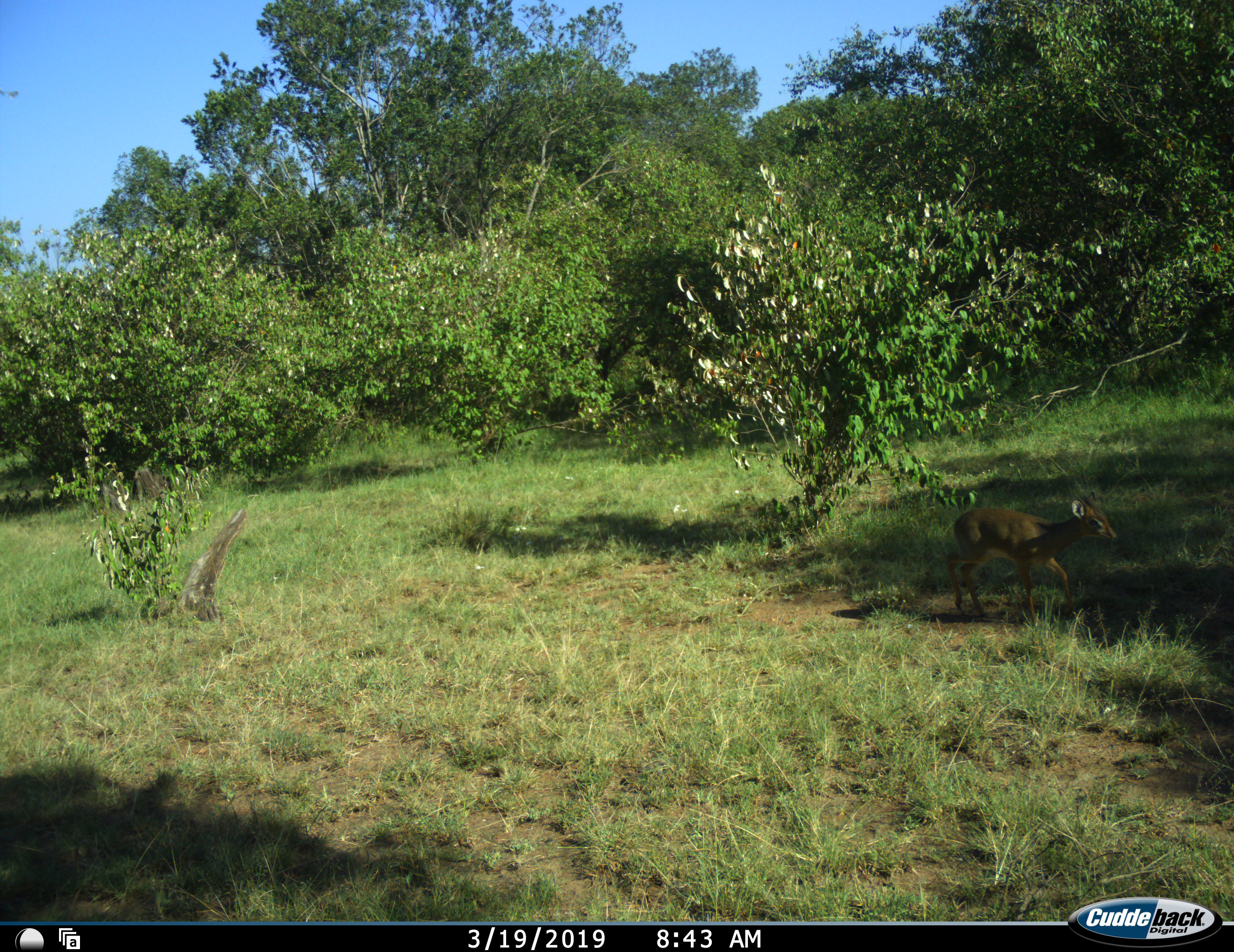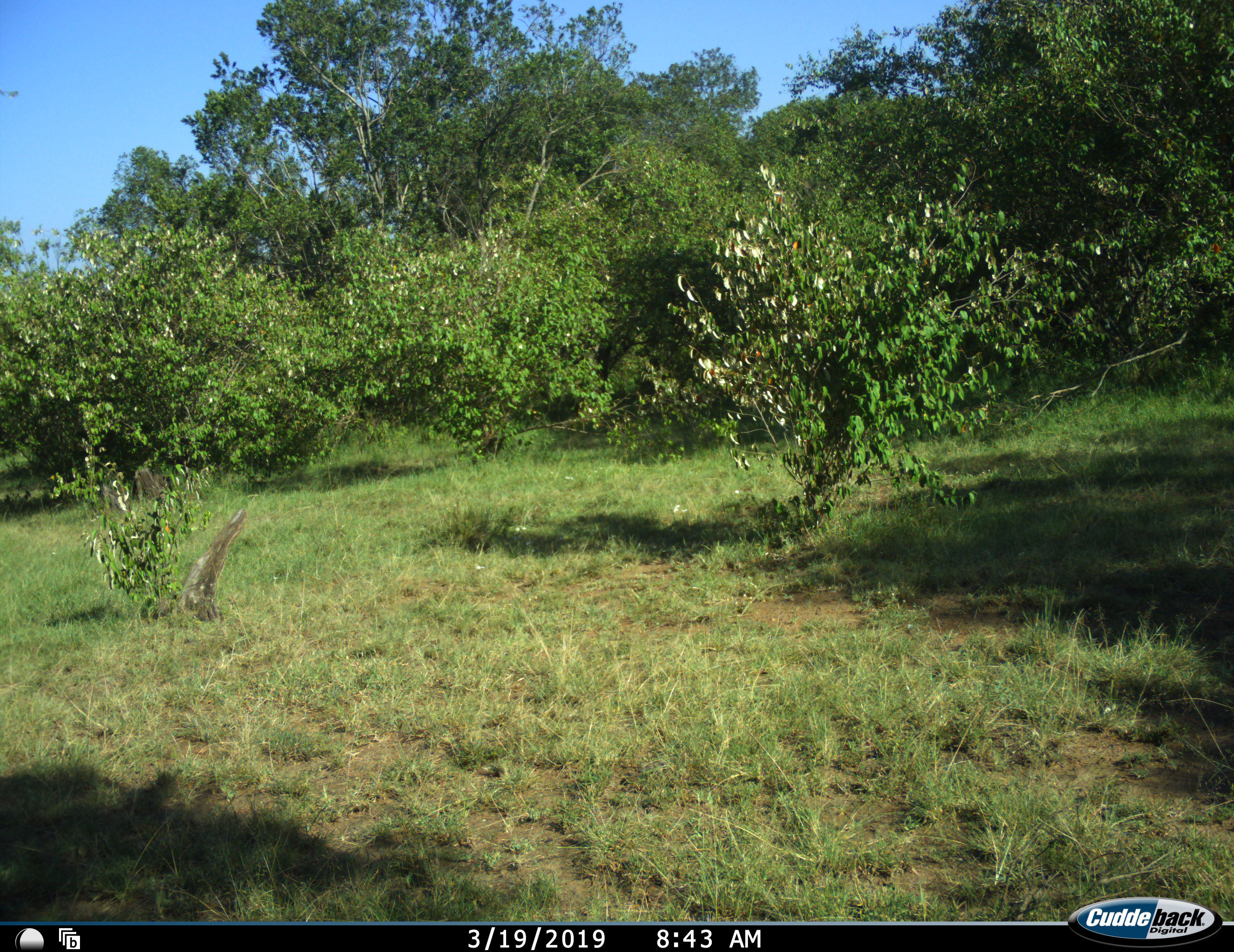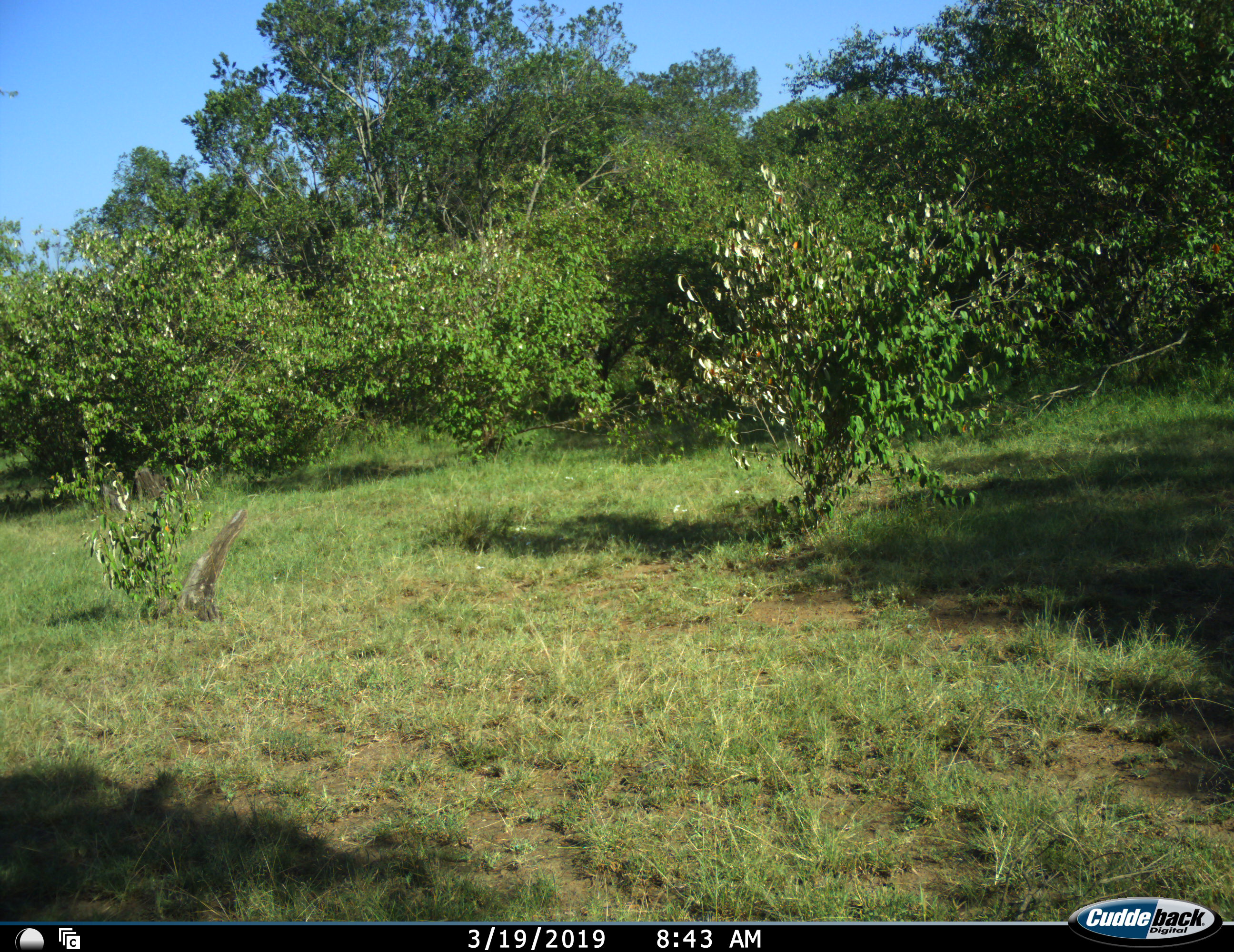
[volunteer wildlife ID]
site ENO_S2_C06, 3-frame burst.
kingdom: Animalia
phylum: Chordata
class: Mammalia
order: Artiodactyla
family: Bovidae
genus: Madoqua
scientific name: Madoqua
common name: dik-dik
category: dikdik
Dikdik (dik-dik) (Madoqua), count 1. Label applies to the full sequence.